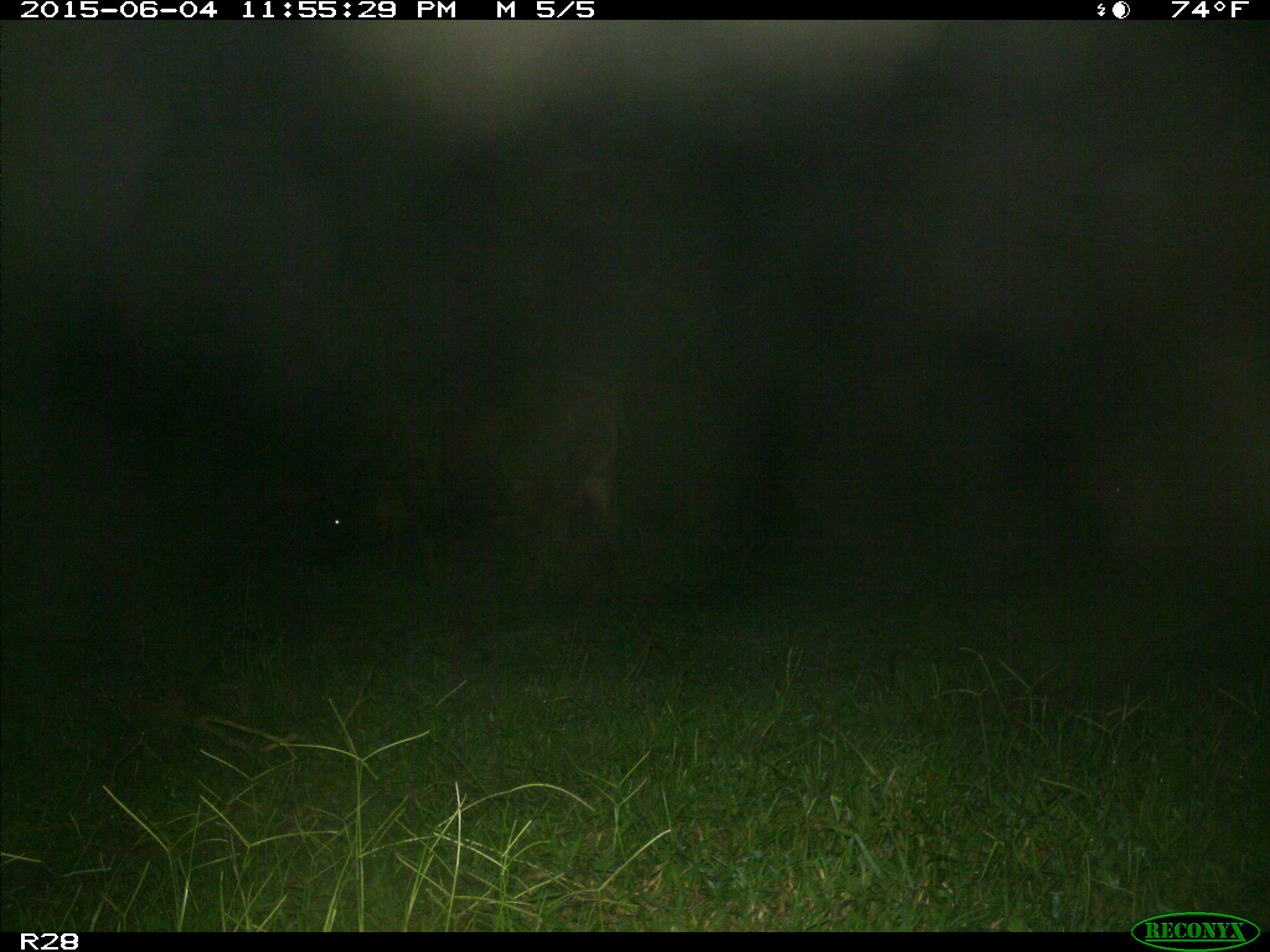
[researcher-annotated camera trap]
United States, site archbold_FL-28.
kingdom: Animalia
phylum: Chordata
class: Mammalia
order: Artiodactyla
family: Bovidae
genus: Bos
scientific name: Bos taurus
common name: domestic cow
Bos taurus (domestic cow).